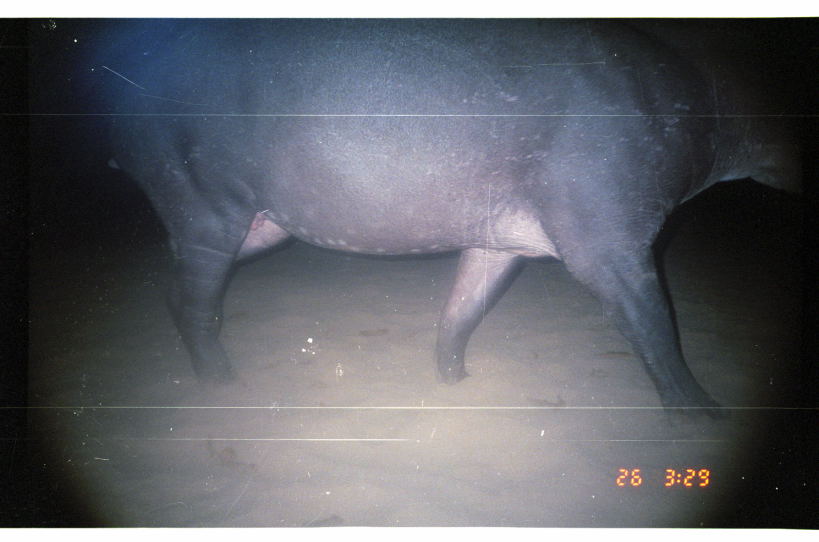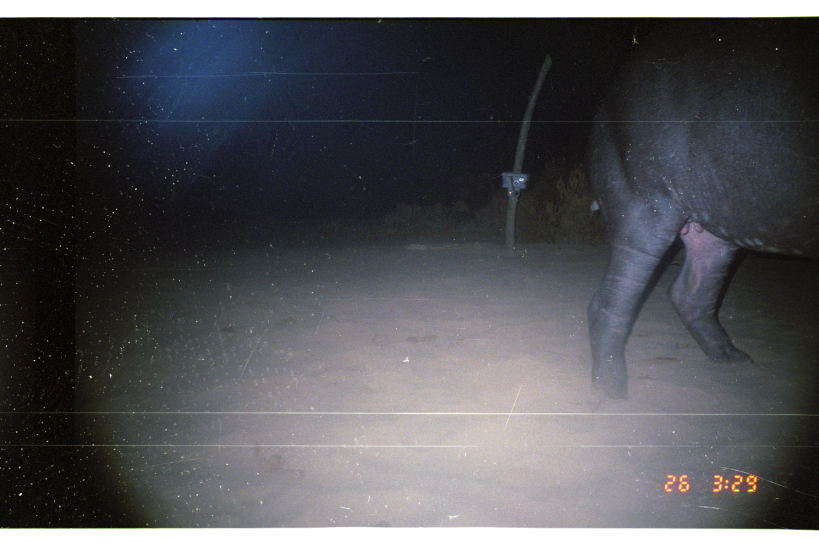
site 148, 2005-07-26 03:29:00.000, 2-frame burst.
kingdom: Animalia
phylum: Chordata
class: Mammalia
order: Perissodactyla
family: Tapiridae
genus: Tapirus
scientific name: Tapirus terrestris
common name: south american tapir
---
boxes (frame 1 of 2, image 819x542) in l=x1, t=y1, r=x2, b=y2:
tapirus terrestris: l=62, t=18, r=807, b=430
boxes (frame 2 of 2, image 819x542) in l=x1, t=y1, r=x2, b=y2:
tapirus terrestris: l=584, t=18, r=817, b=405